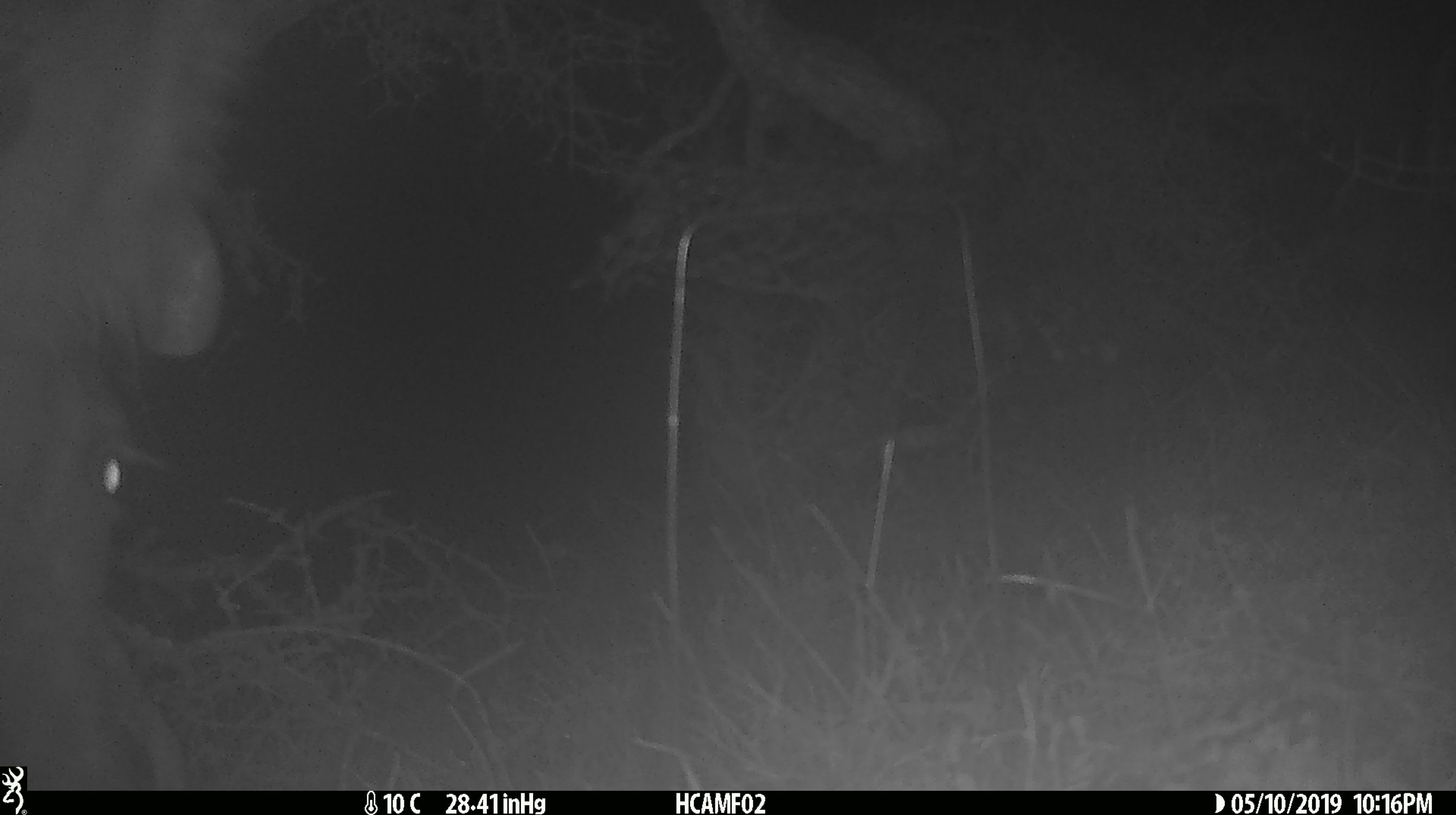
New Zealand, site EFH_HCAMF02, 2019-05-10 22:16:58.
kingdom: Animalia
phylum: Chordata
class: Mammalia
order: Artiodactyla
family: Bovidae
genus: Bos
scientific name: Bos taurus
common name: domestic cow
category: cow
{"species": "cow (domestic cow) (Bos taurus)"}